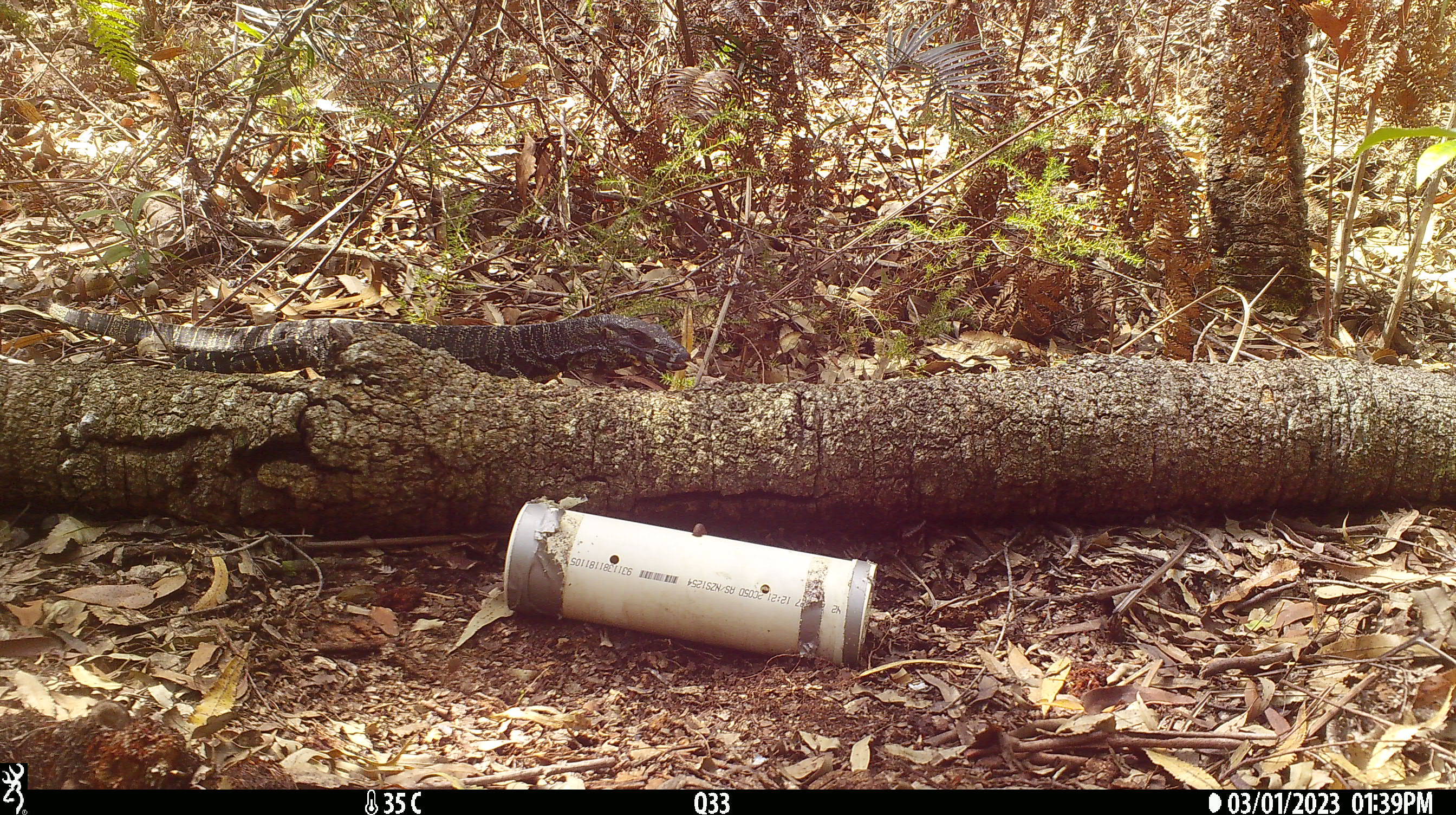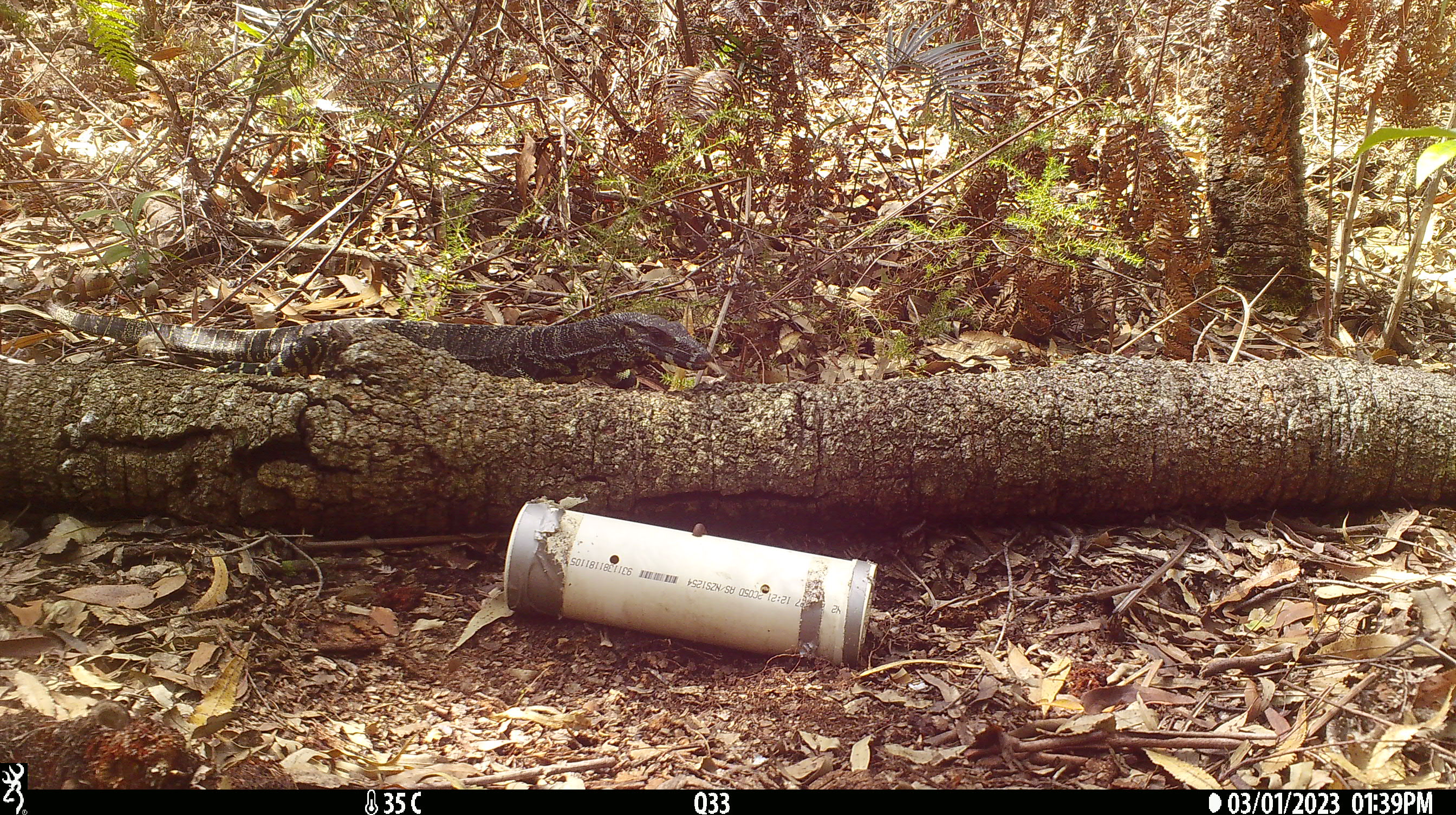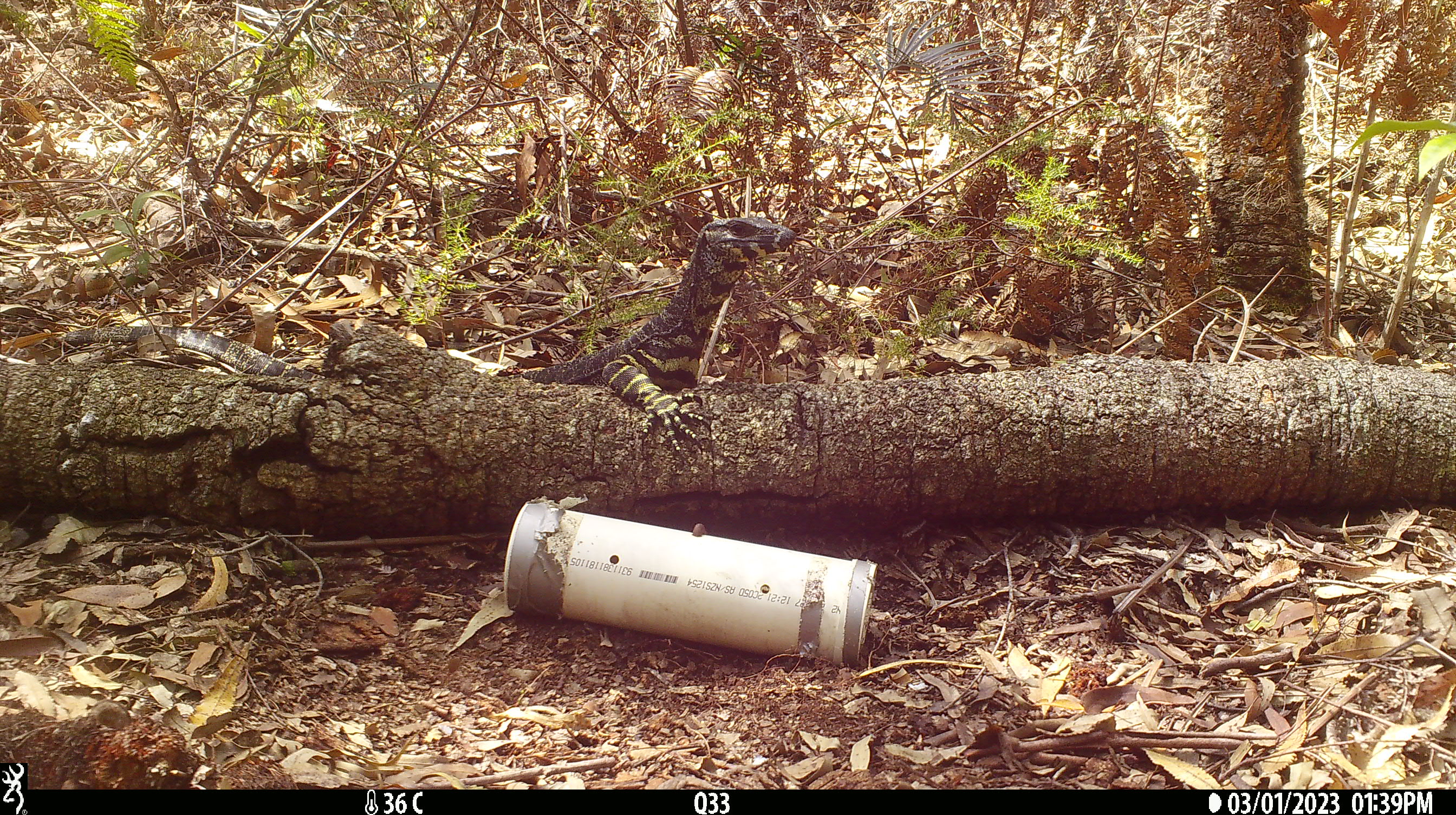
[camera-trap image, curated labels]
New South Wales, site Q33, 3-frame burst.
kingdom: Animalia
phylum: Chordata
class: Reptilia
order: Squamata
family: Varanidae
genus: Varanus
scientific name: Varanus varius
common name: lace monitor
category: goanna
Goanna (lace monitor) (Varanus varius).